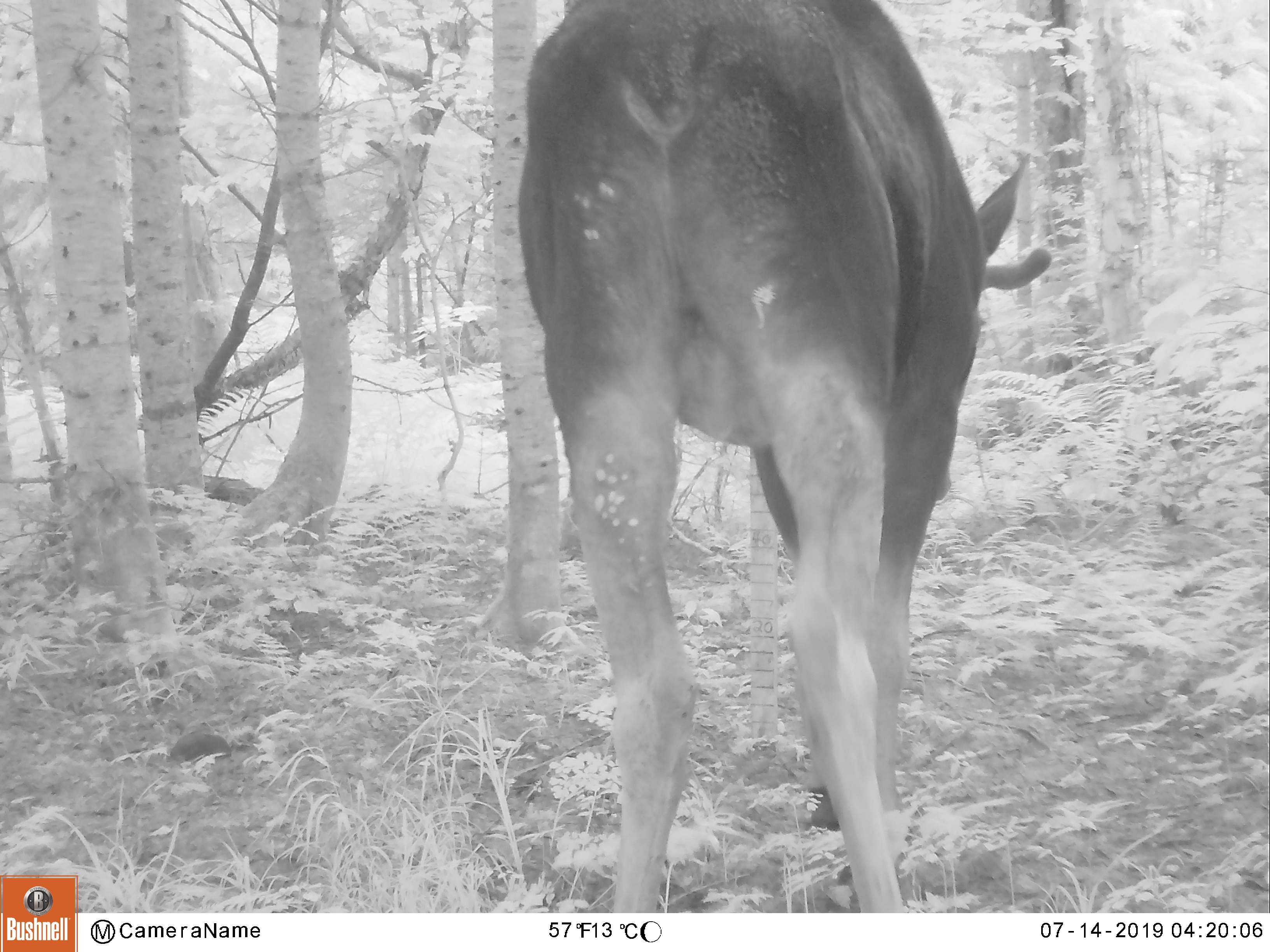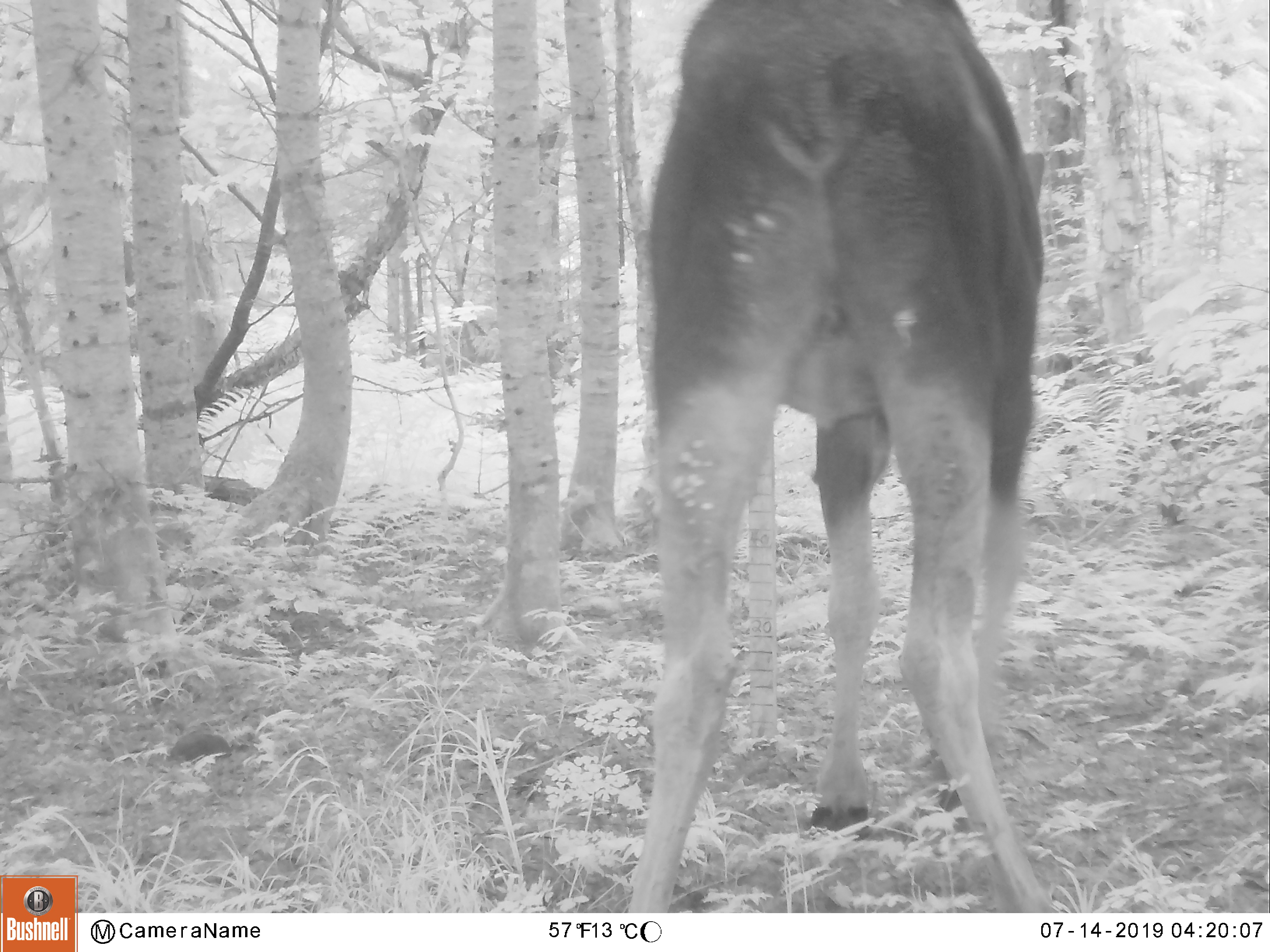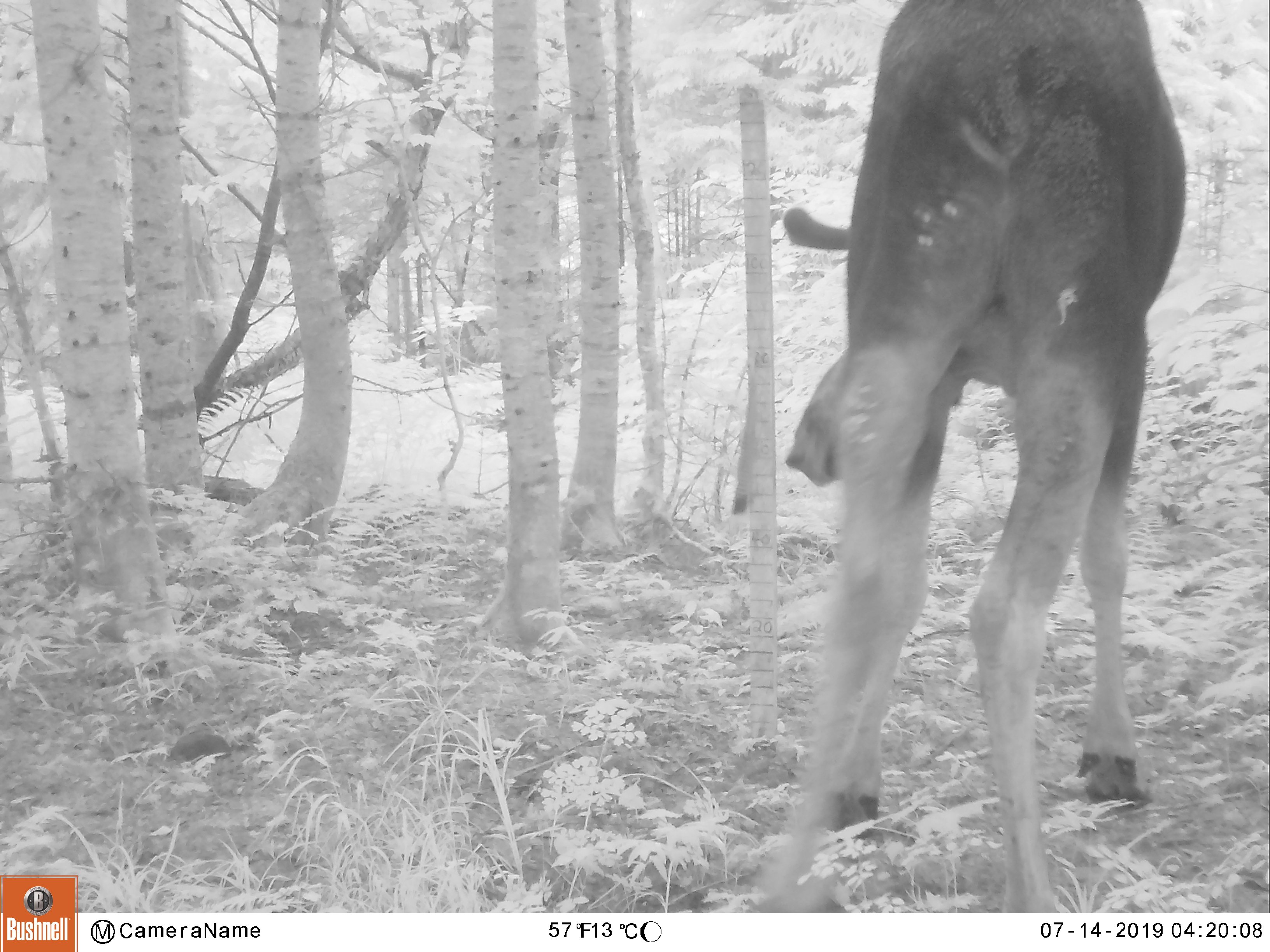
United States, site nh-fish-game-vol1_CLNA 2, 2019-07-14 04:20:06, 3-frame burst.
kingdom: Animalia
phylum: Chordata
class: Mammalia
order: Artiodactyla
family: Cervidae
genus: Alces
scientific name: Alces alces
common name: moose